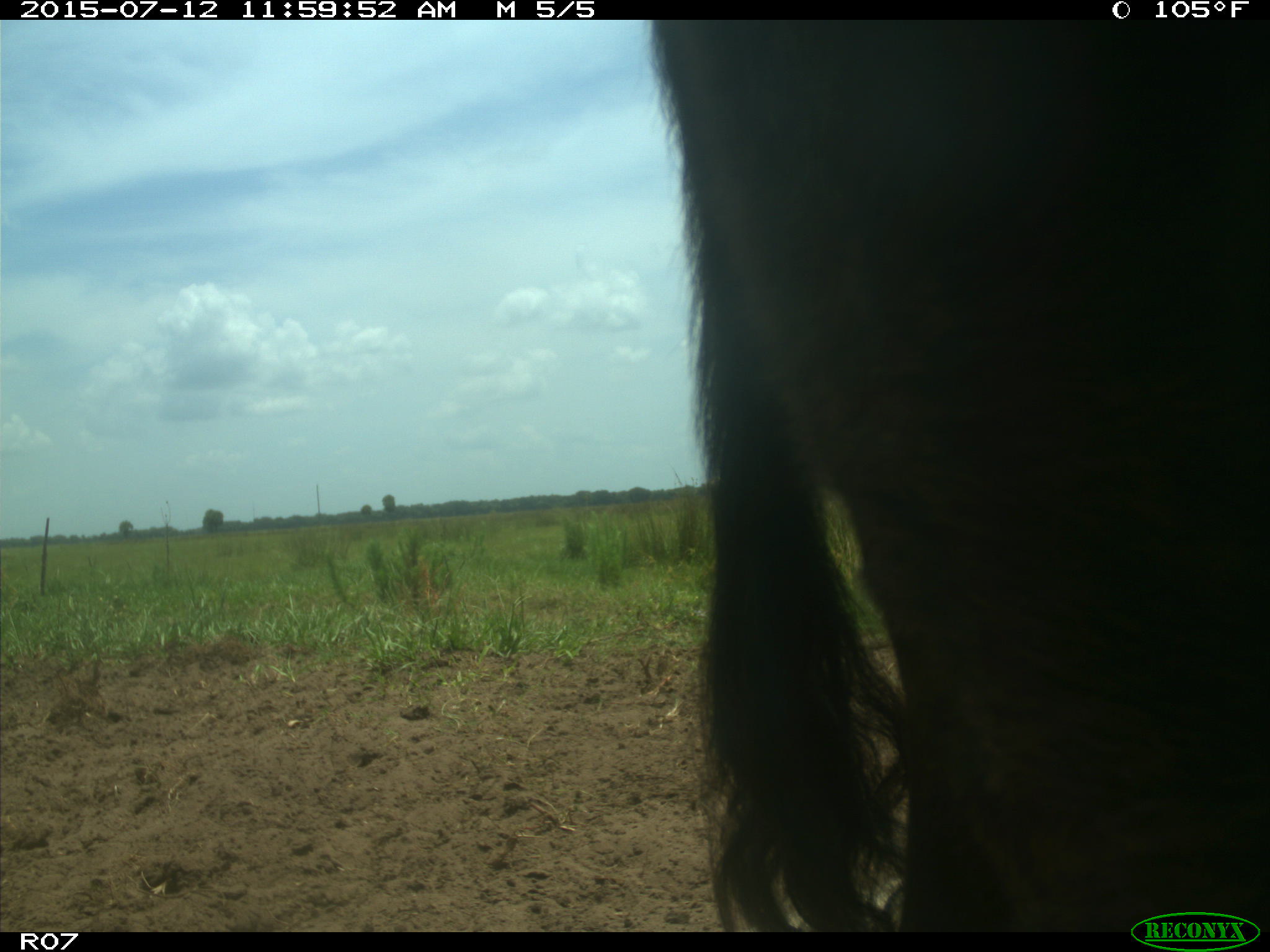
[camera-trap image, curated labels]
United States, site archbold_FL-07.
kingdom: Animalia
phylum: Chordata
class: Mammalia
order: Artiodactyla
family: Bovidae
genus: Bos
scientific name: Bos taurus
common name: domestic cow